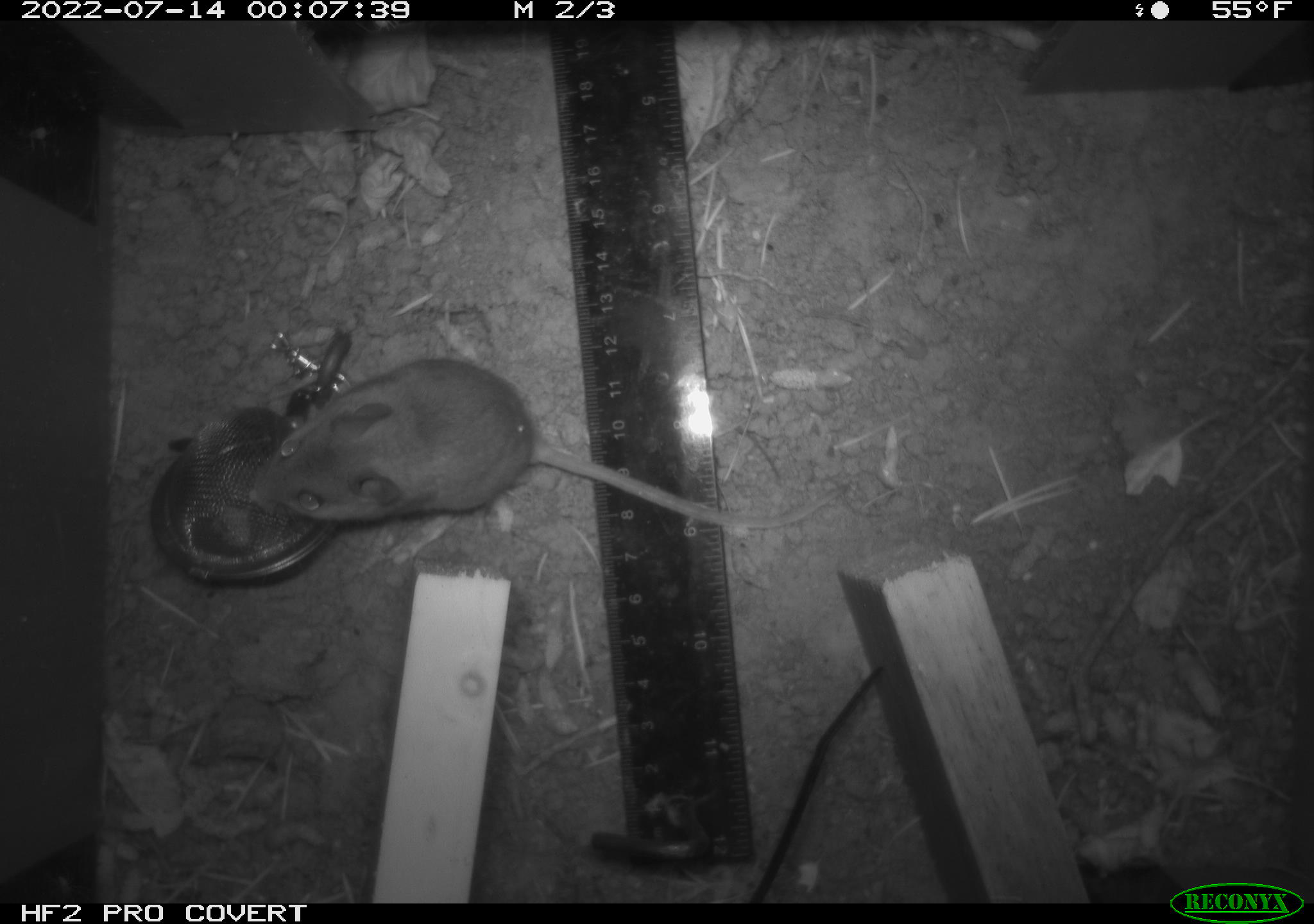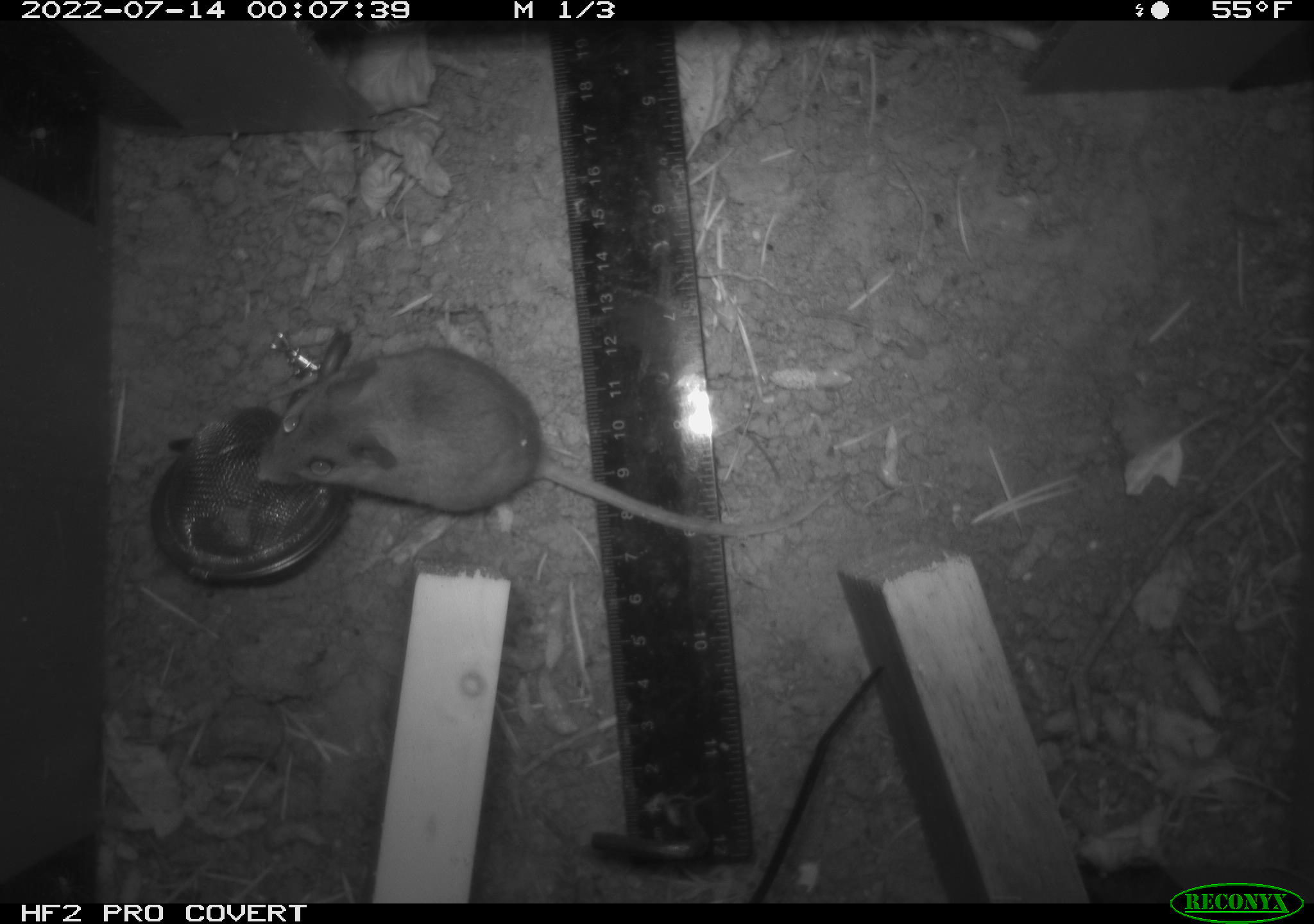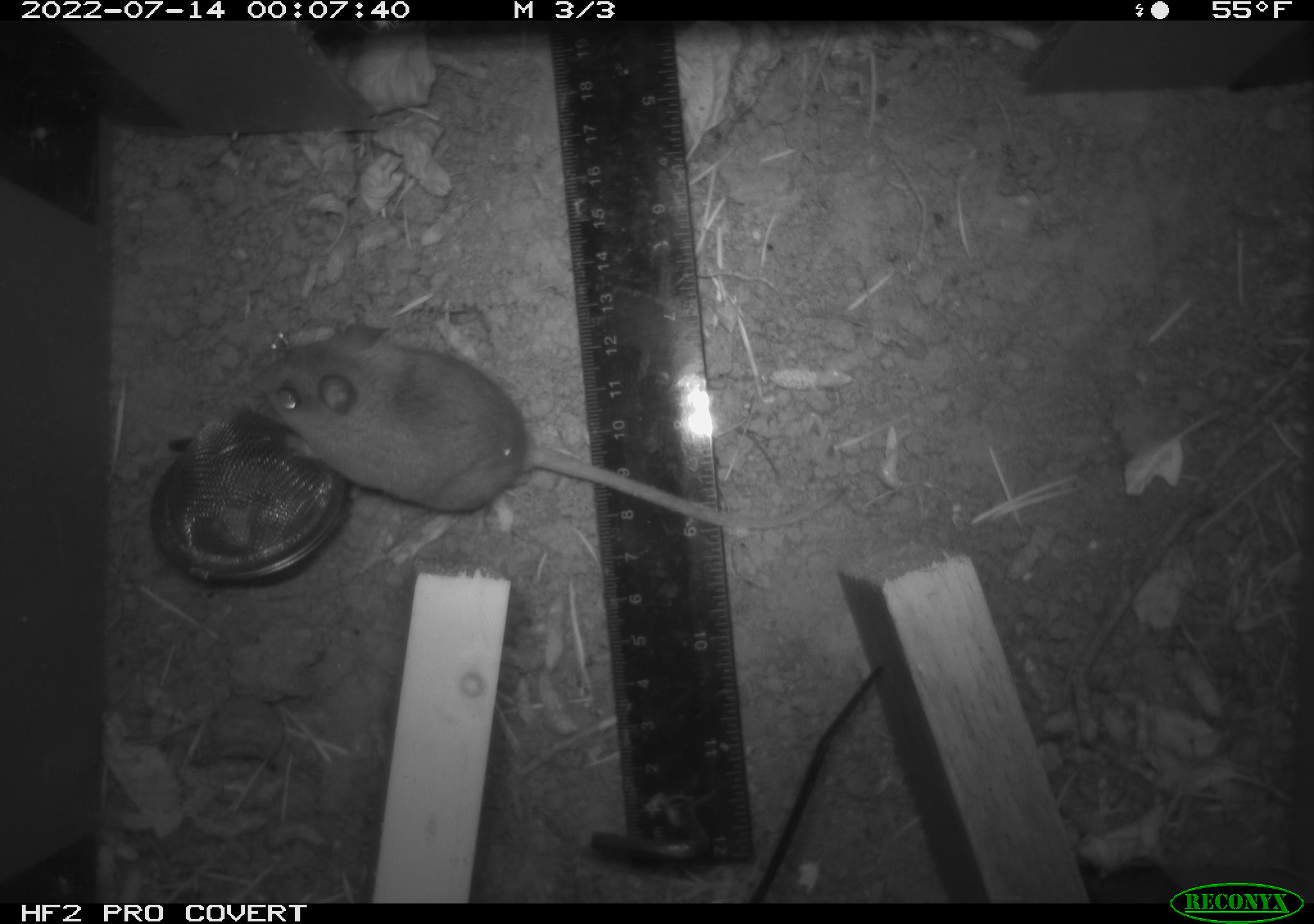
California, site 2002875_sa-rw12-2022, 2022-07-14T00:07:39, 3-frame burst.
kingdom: Animalia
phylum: Chordata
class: Mammalia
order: Rodentia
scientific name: Rodentia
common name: rodent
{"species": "rodent (Rodentia)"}